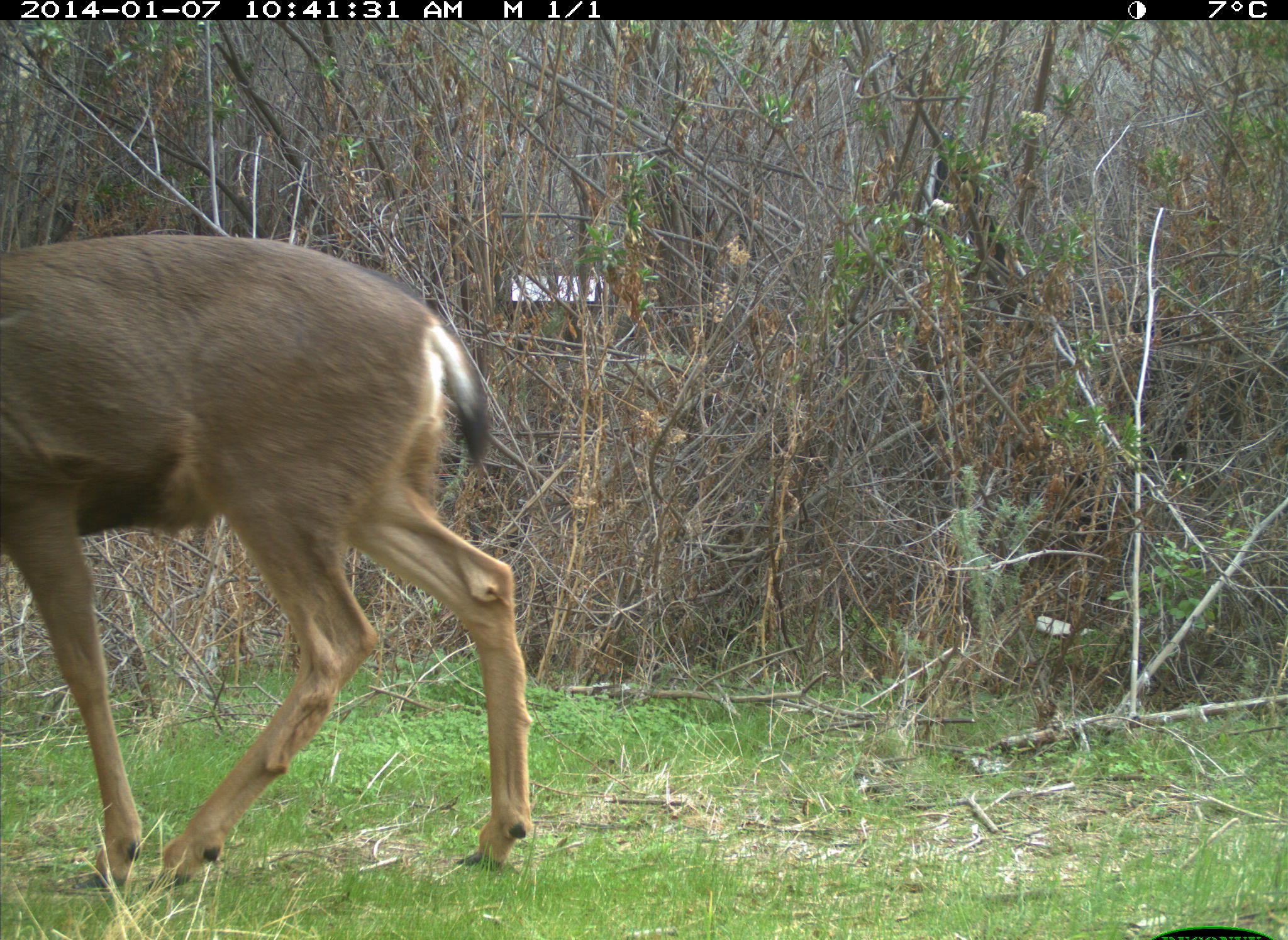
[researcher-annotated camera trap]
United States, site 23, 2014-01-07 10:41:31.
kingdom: Animalia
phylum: Chordata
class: Mammalia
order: Artiodactyla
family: Cervidae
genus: Odocoileus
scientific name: Odocoileus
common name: deer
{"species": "deer (Odocoileus)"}